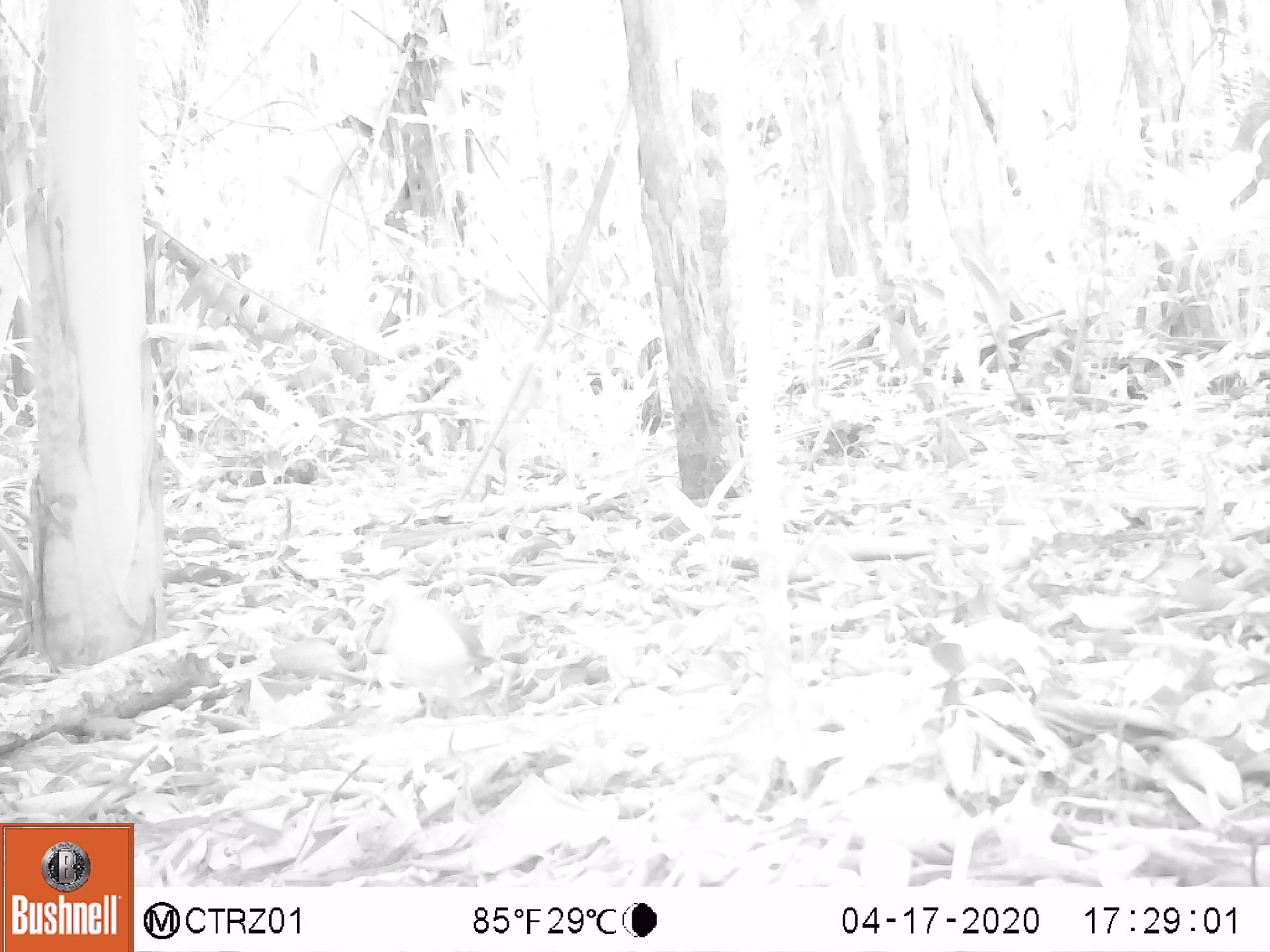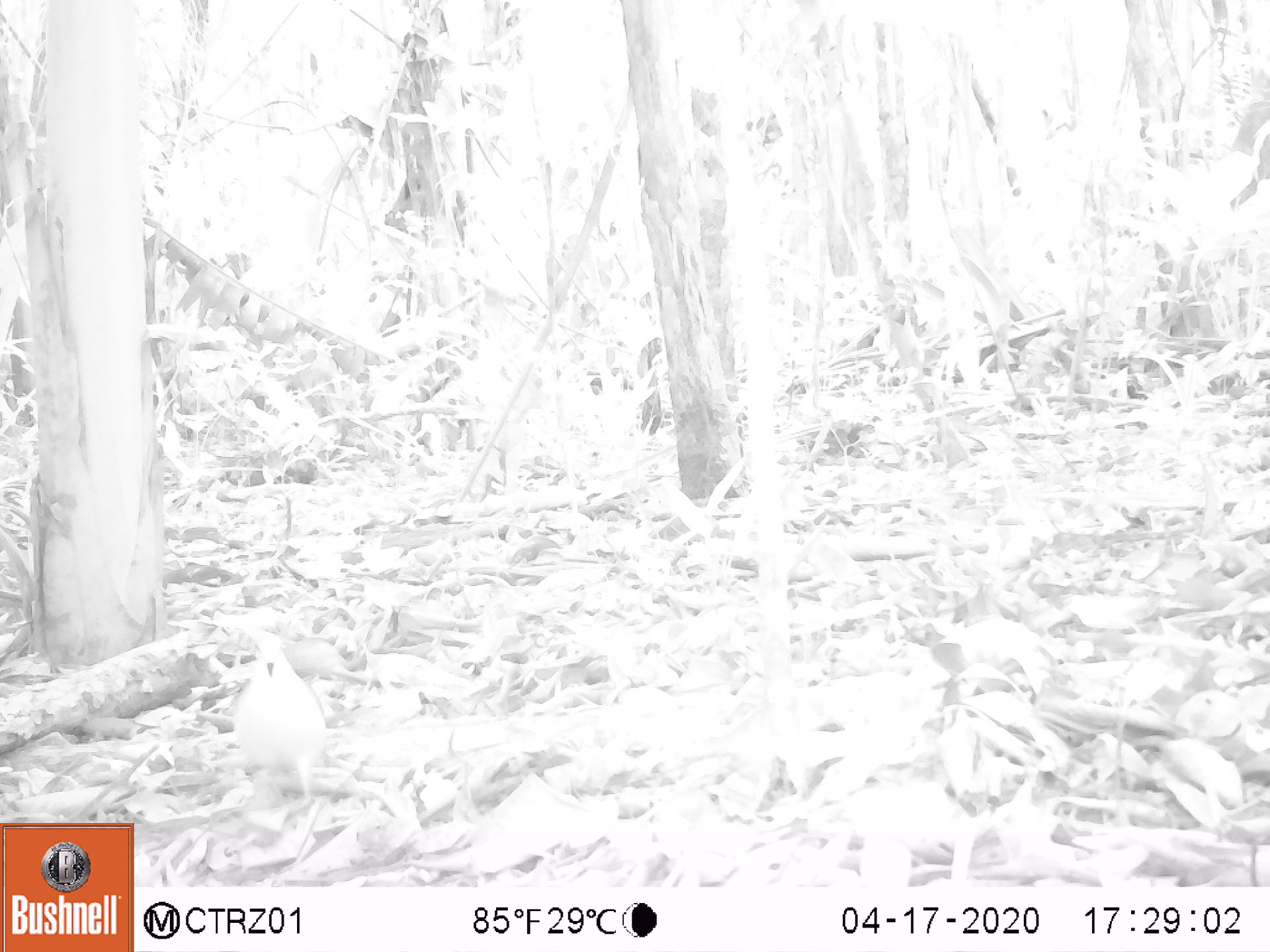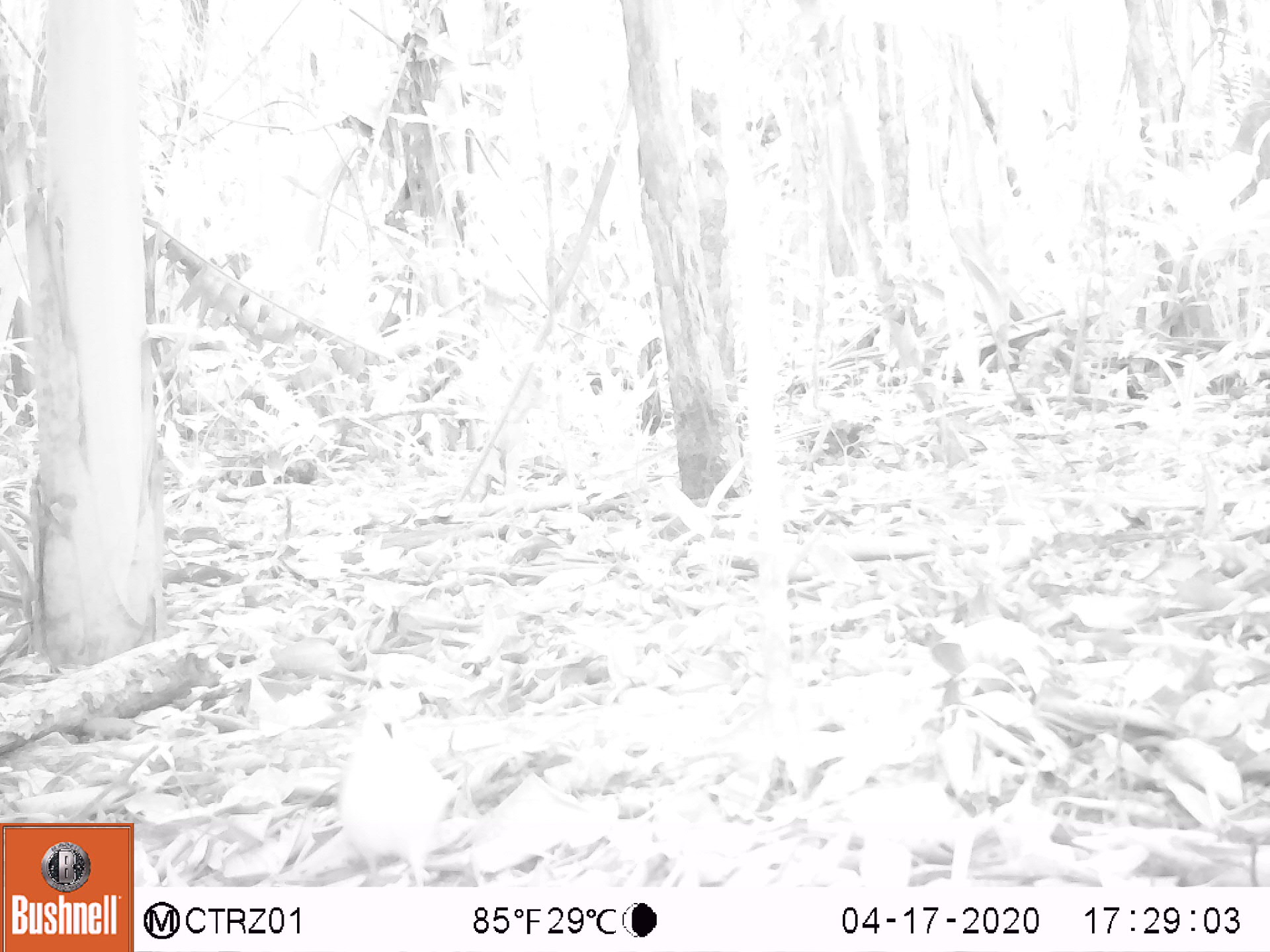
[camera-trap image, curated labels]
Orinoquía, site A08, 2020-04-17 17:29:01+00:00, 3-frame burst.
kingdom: Animalia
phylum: Chordata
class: Aves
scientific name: Aves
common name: bird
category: unknown bird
Unknown bird (bird) (Aves).